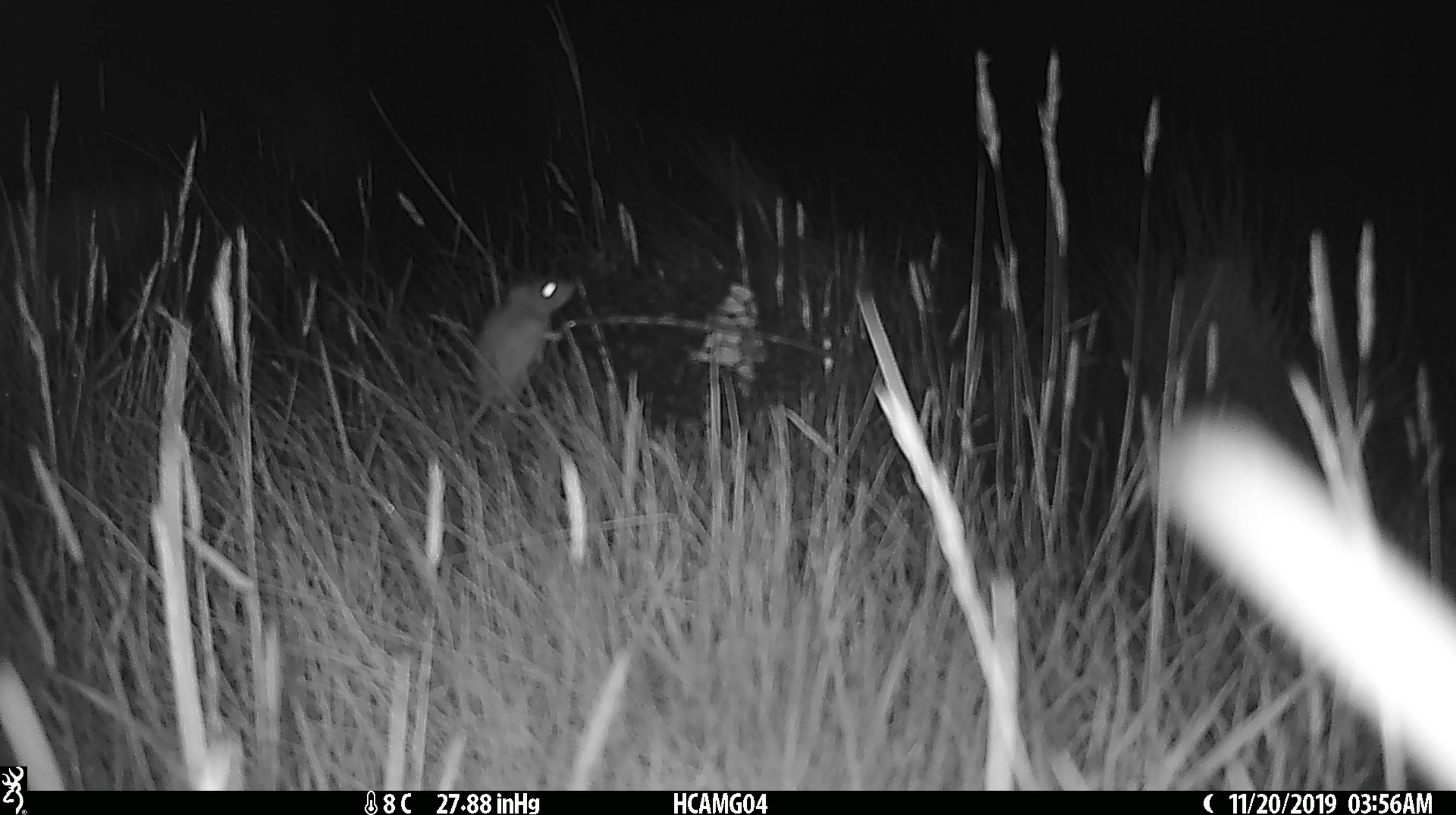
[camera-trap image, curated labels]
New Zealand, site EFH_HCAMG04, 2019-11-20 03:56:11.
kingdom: Animalia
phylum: Chordata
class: Mammalia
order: Rodentia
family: Muridae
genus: Mus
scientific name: Mus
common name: mouse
Mouse (Mus).